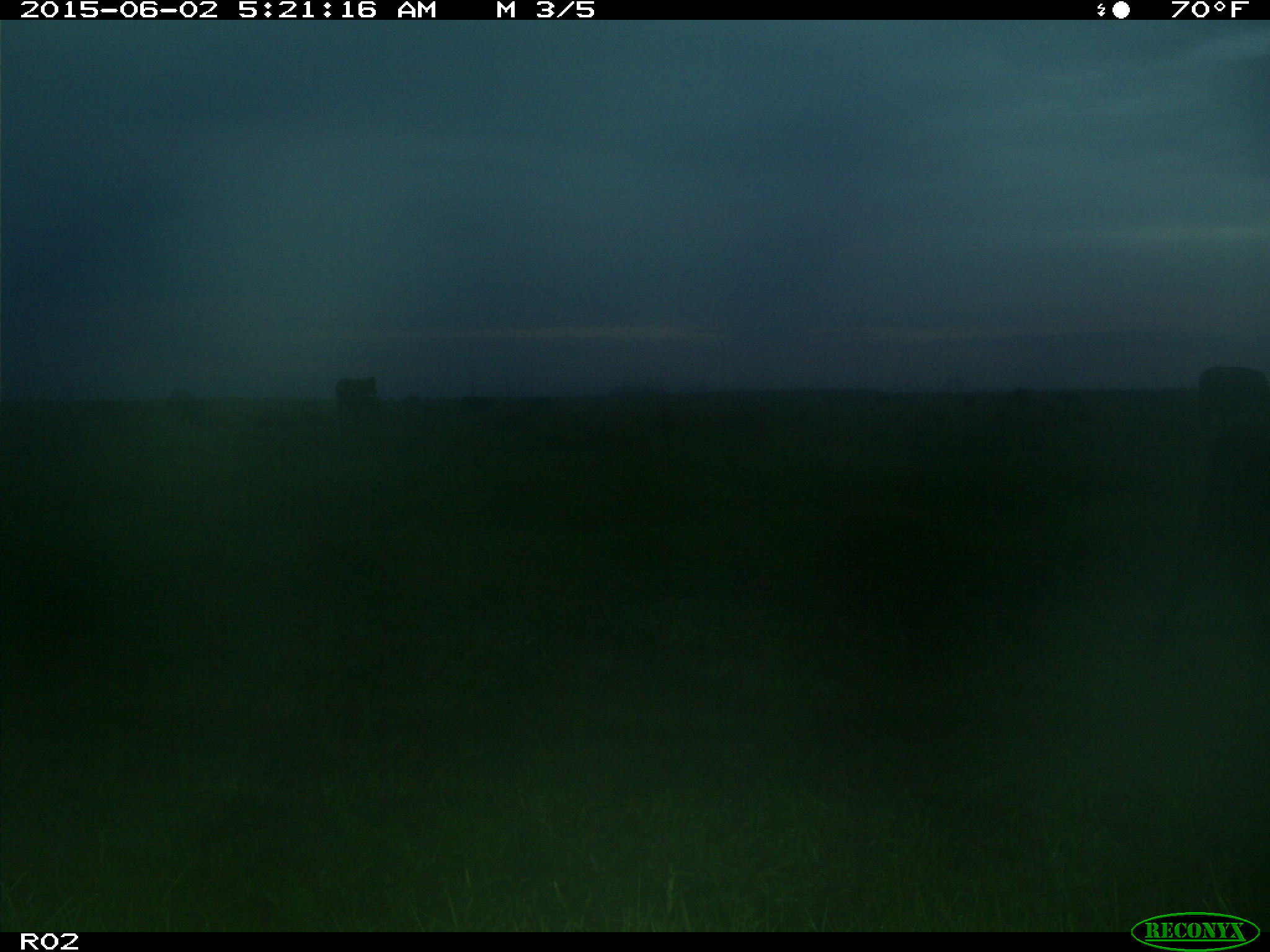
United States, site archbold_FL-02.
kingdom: Animalia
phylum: Chordata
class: Mammalia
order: Artiodactyla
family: Bovidae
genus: Bos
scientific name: Bos taurus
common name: domestic cow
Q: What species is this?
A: Bos taurus (domestic cow).